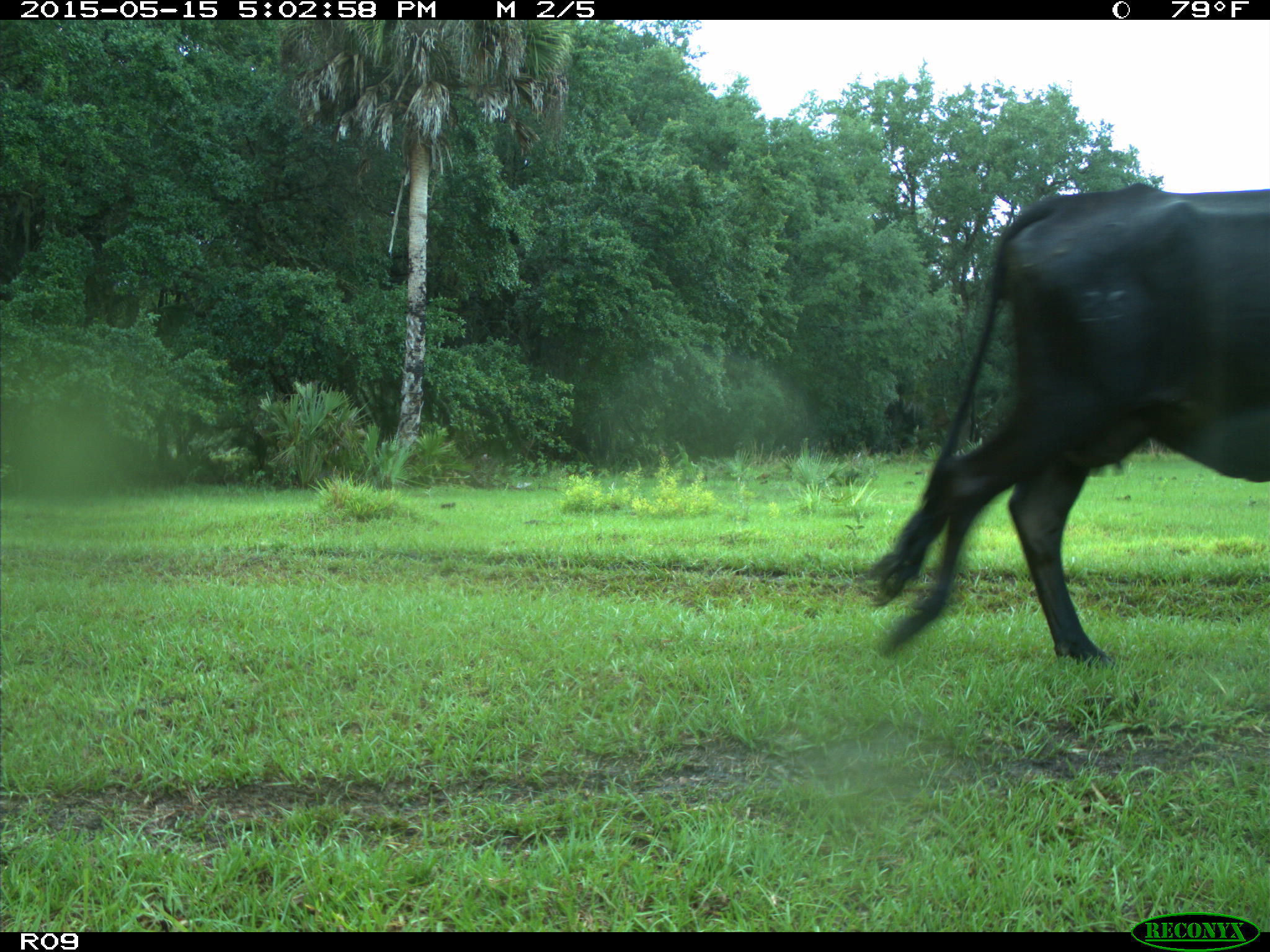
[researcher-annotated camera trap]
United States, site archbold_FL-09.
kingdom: Animalia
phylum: Chordata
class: Mammalia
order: Artiodactyla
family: Bovidae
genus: Bos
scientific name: Bos taurus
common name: domestic cow